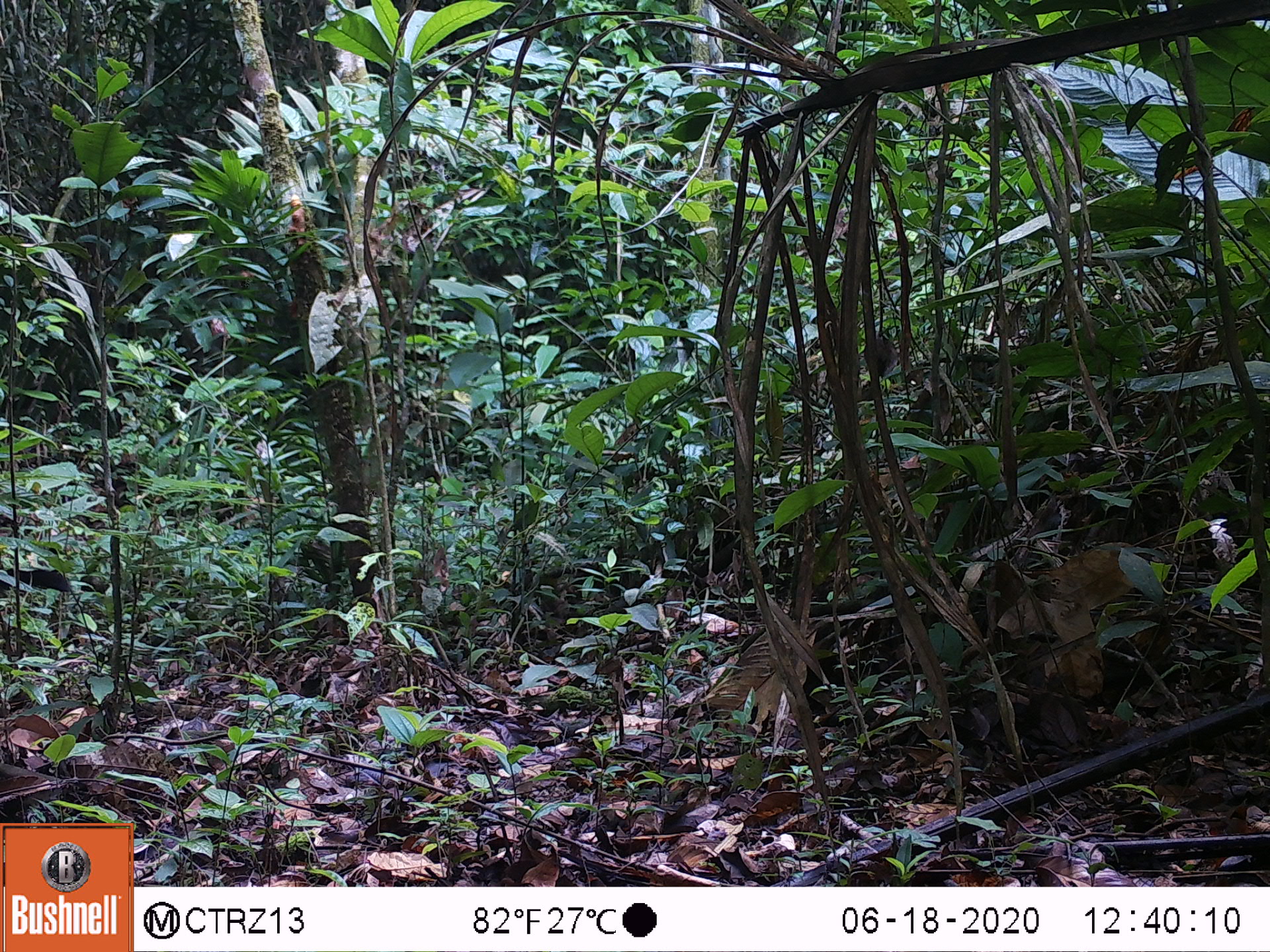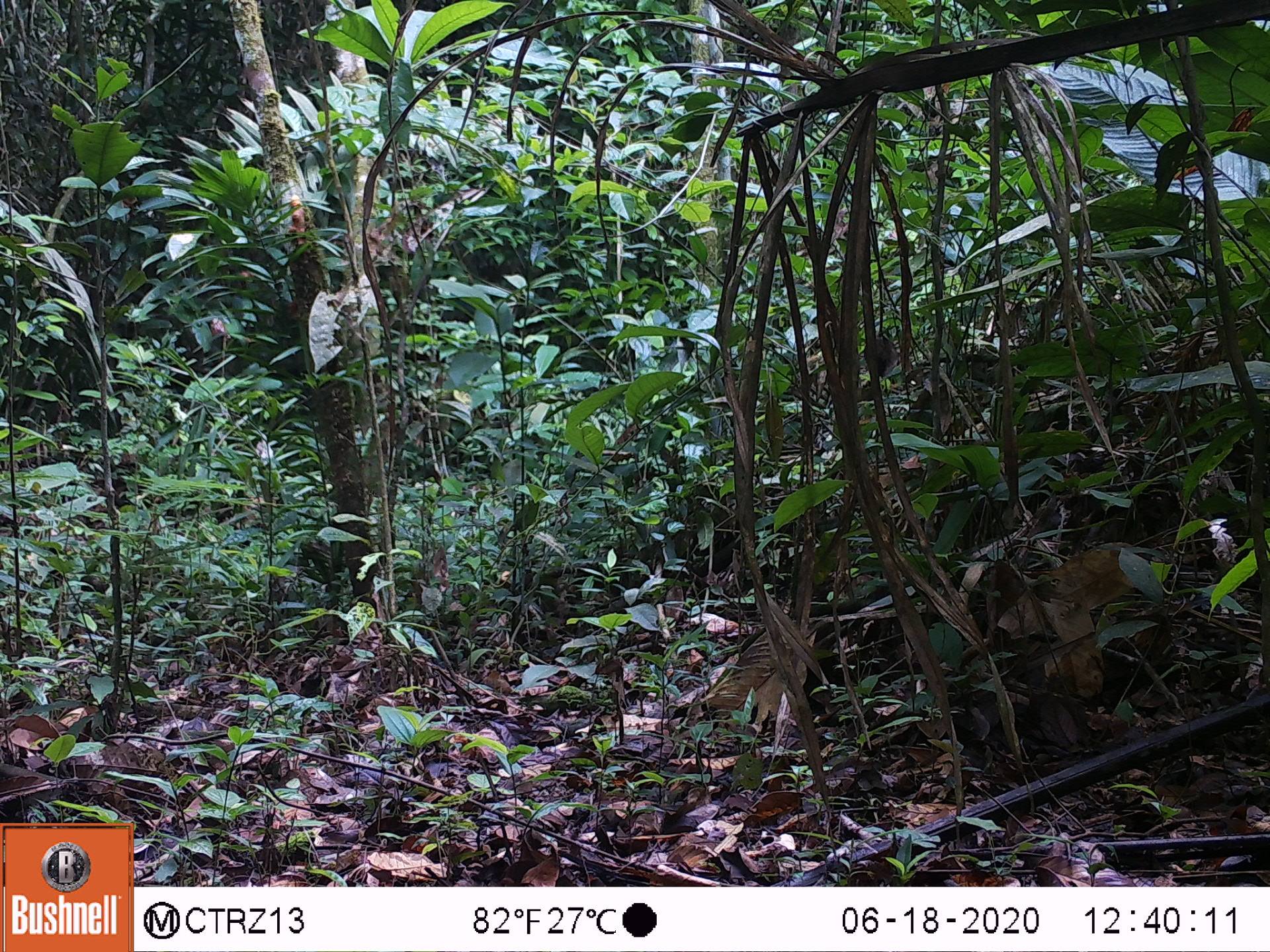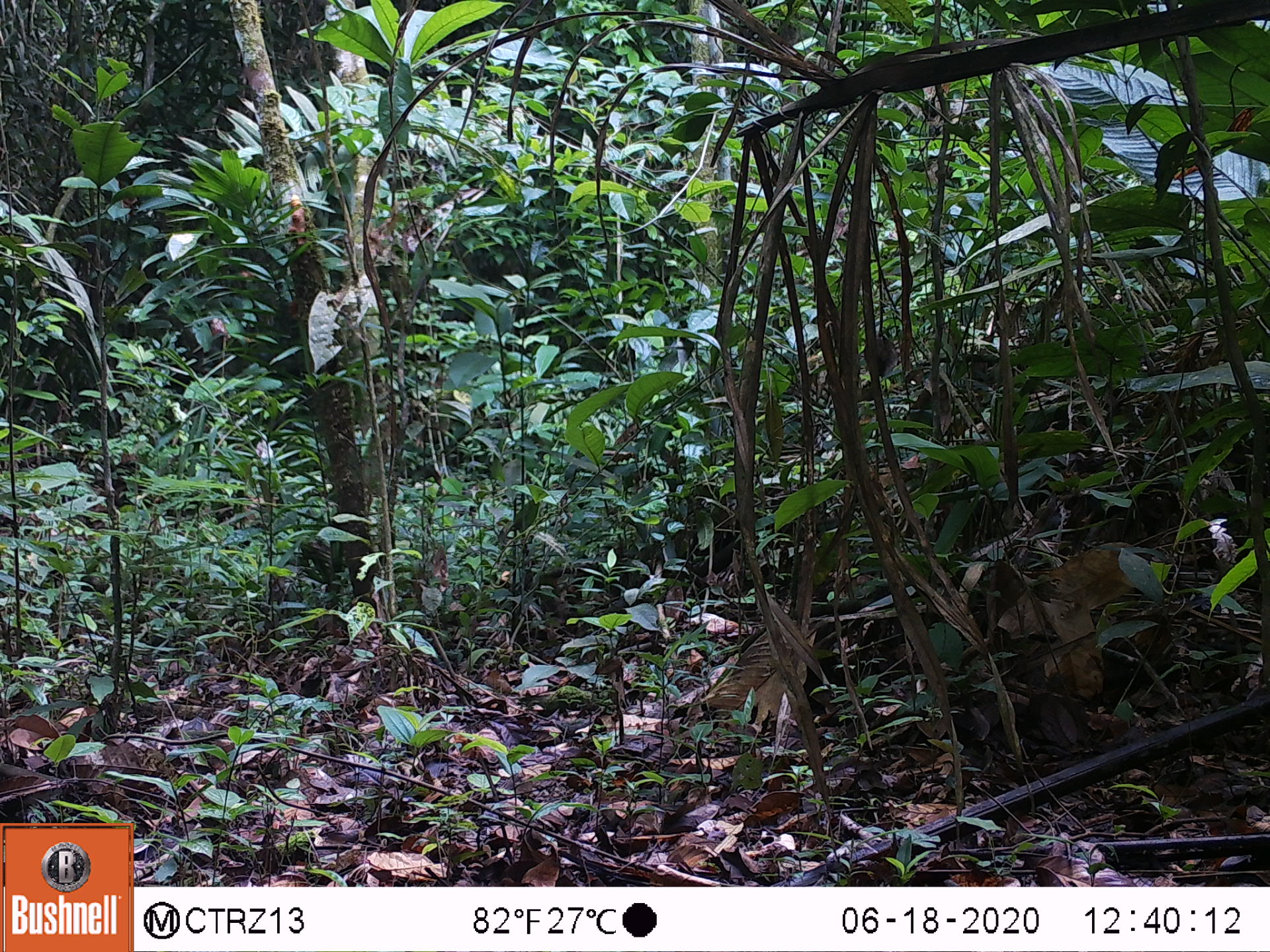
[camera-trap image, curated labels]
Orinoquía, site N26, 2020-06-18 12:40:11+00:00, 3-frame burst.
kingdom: Animalia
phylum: Chordata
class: Mammalia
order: Carnivora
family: Mustelidae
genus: Eira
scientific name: Eira barbara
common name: tayra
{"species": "tayra (Eira barbara)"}